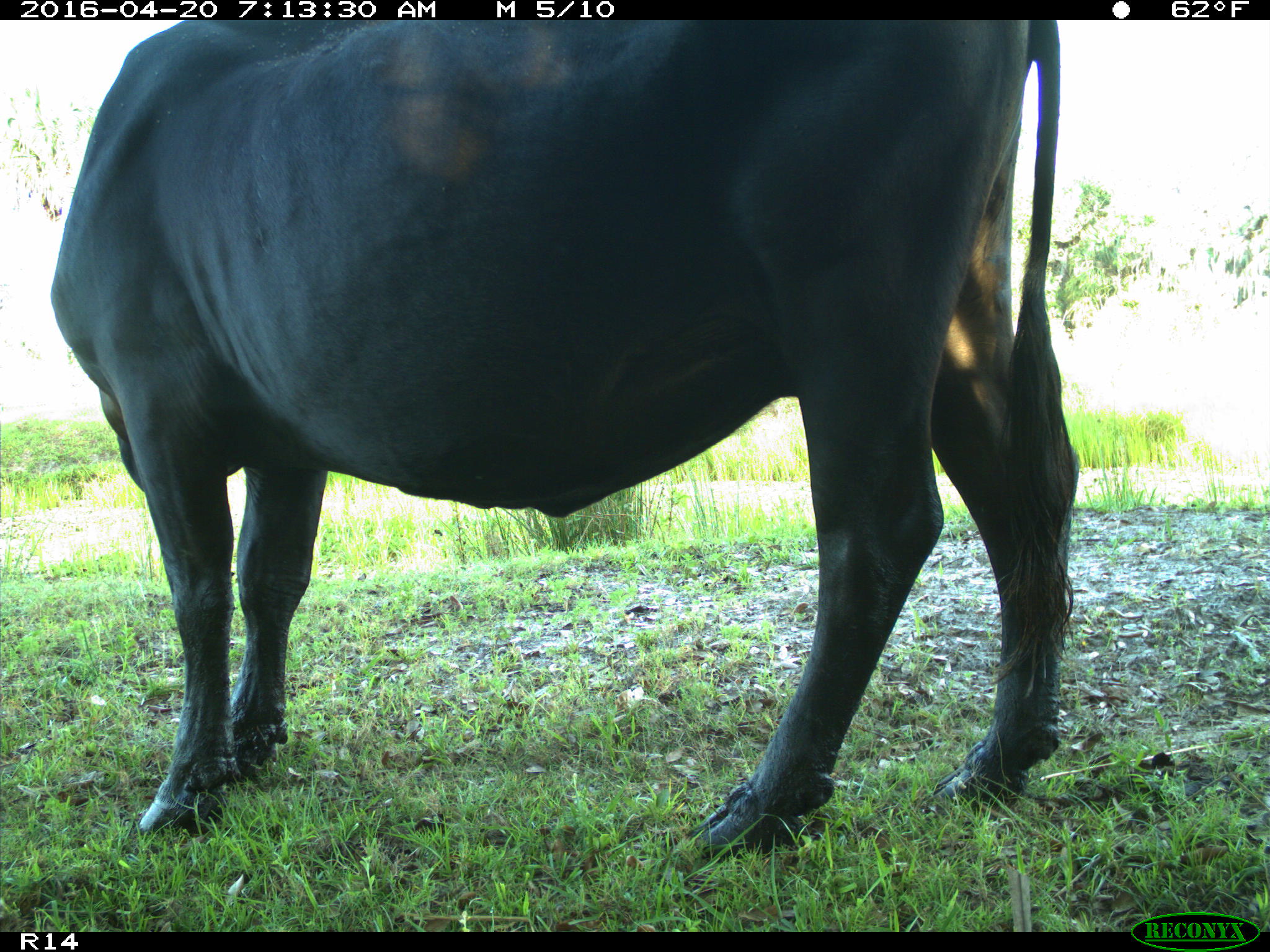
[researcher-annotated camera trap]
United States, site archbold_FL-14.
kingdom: Animalia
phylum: Chordata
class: Mammalia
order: Artiodactyla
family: Bovidae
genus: Bos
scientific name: Bos taurus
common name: domestic cow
Bos taurus (domestic cow).